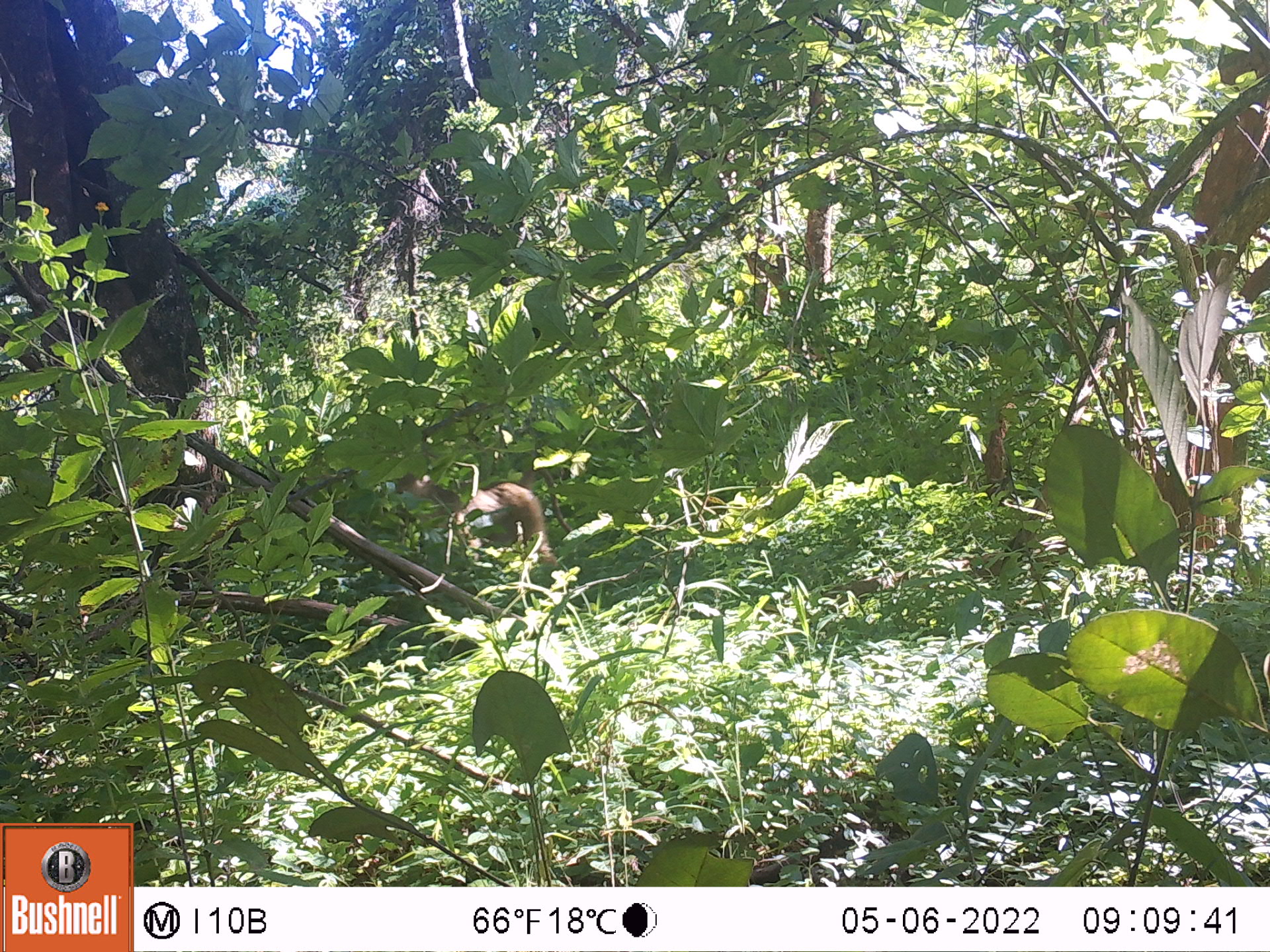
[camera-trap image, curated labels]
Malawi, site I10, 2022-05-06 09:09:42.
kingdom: Animalia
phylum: Chordata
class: Mammalia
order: Primates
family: Cercopithecidae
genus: Papio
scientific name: Papio cynocephalus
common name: yellow baboon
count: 1